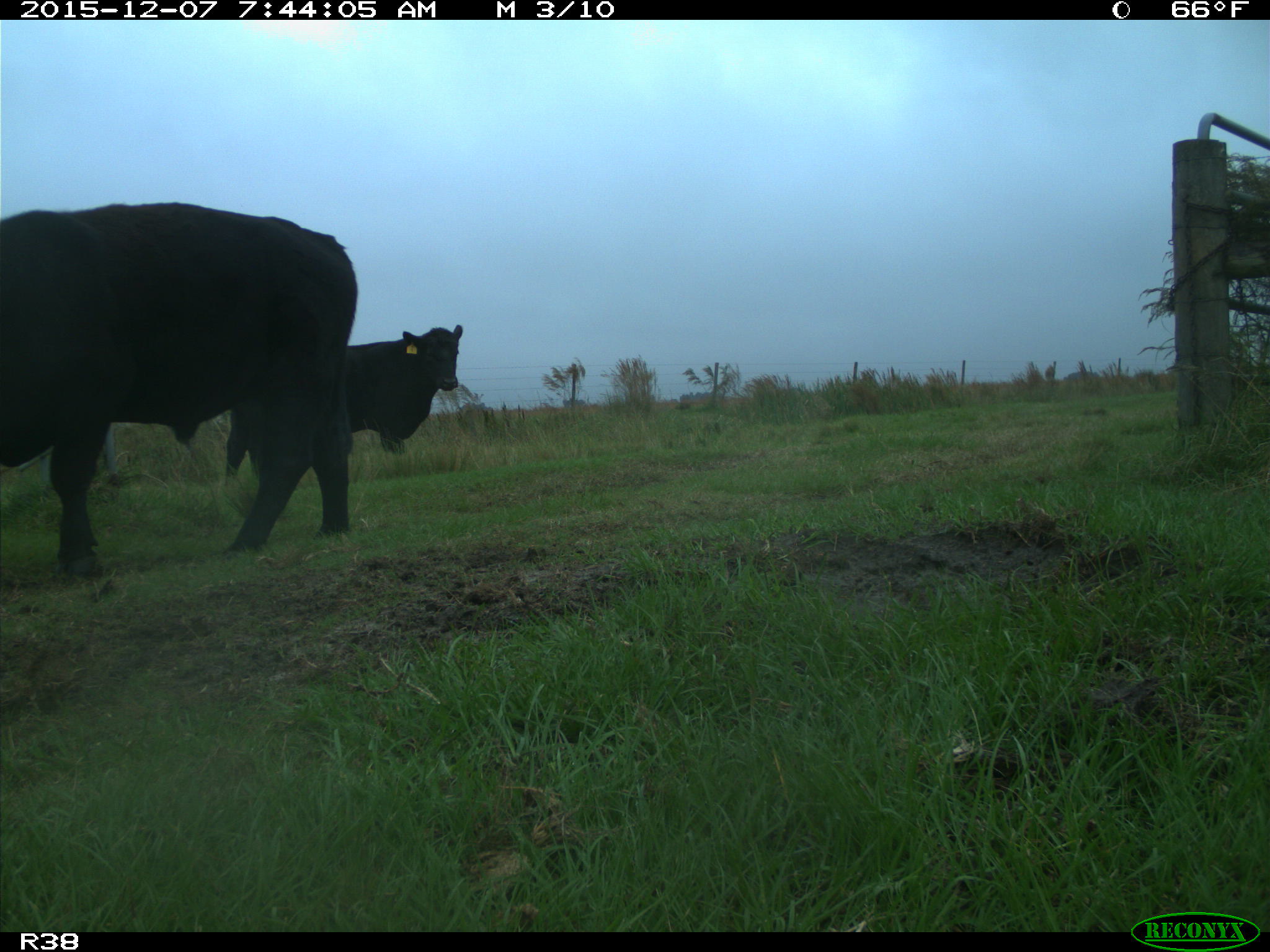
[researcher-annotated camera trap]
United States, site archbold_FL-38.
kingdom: Animalia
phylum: Chordata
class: Mammalia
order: Artiodactyla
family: Bovidae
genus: Bos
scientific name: Bos taurus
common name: domestic cow